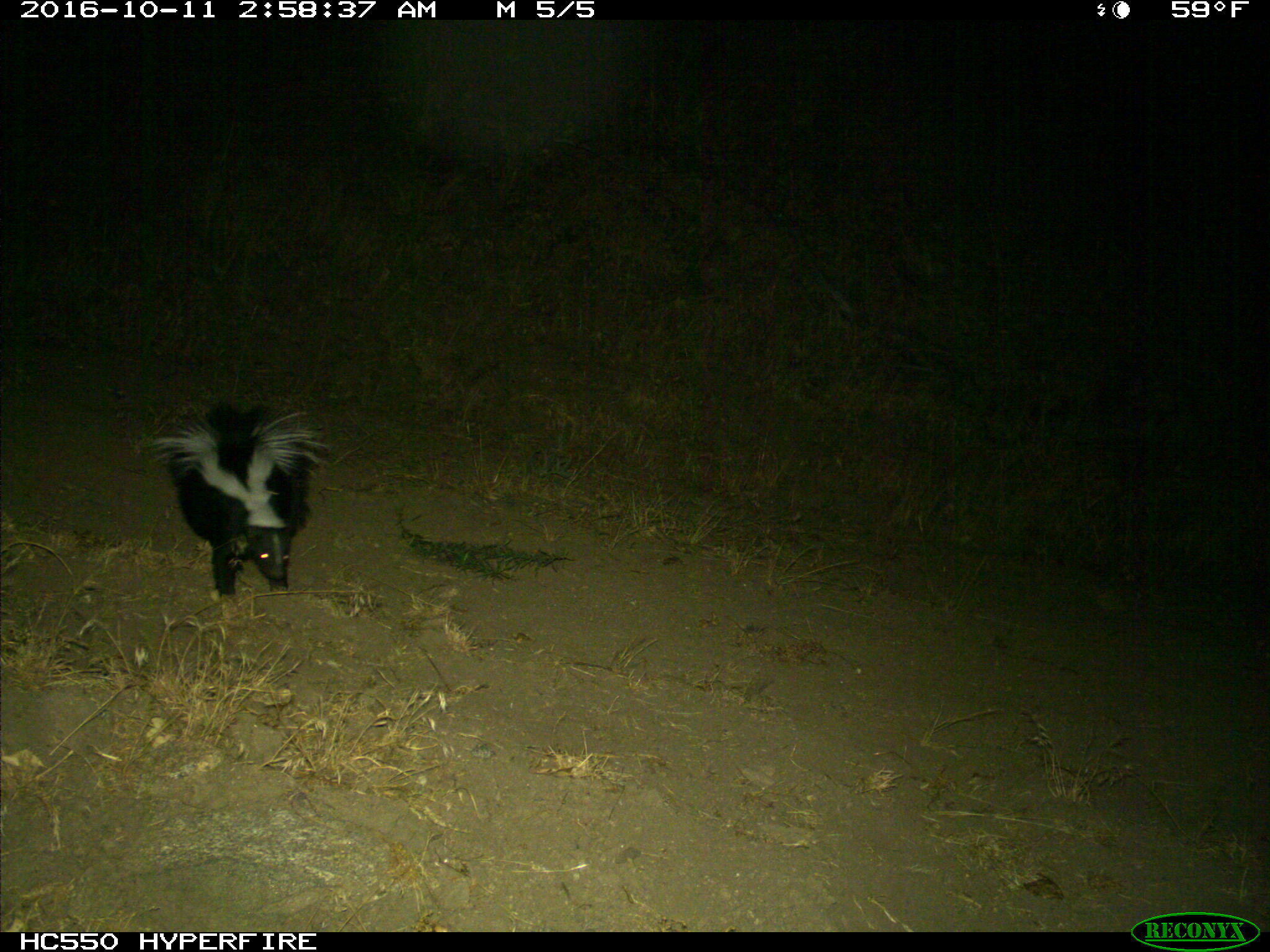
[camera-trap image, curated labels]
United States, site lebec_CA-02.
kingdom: Animalia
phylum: Chordata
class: Mammalia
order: Carnivora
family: Mephitidae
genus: Mephitis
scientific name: Mephitis mephitis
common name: striped skunk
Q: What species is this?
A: Mephitis mephitis (striped skunk).